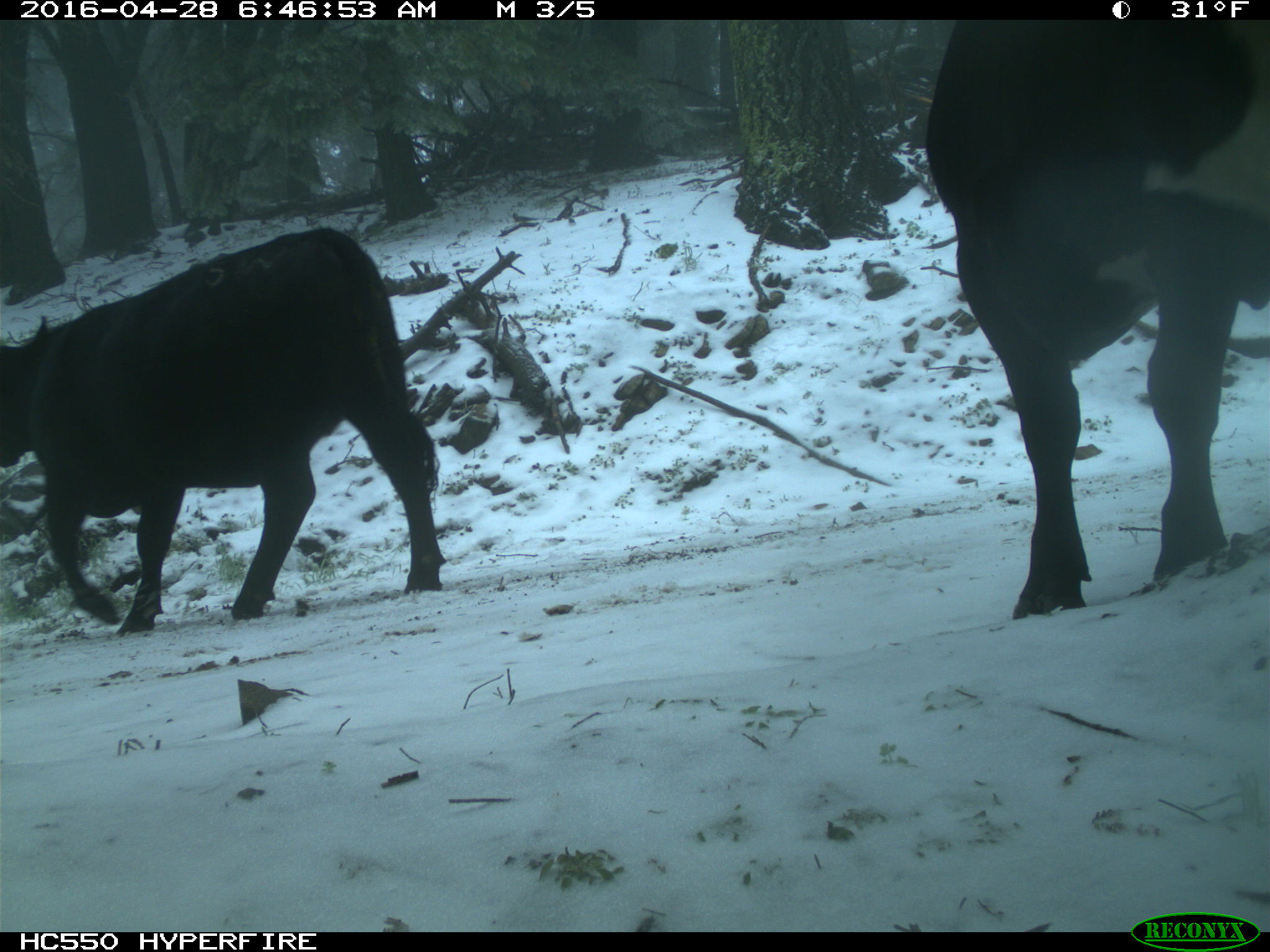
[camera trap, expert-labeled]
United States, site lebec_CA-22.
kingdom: Animalia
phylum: Chordata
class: Mammalia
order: Artiodactyla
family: Bovidae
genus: Bos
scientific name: Bos taurus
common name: domestic cow